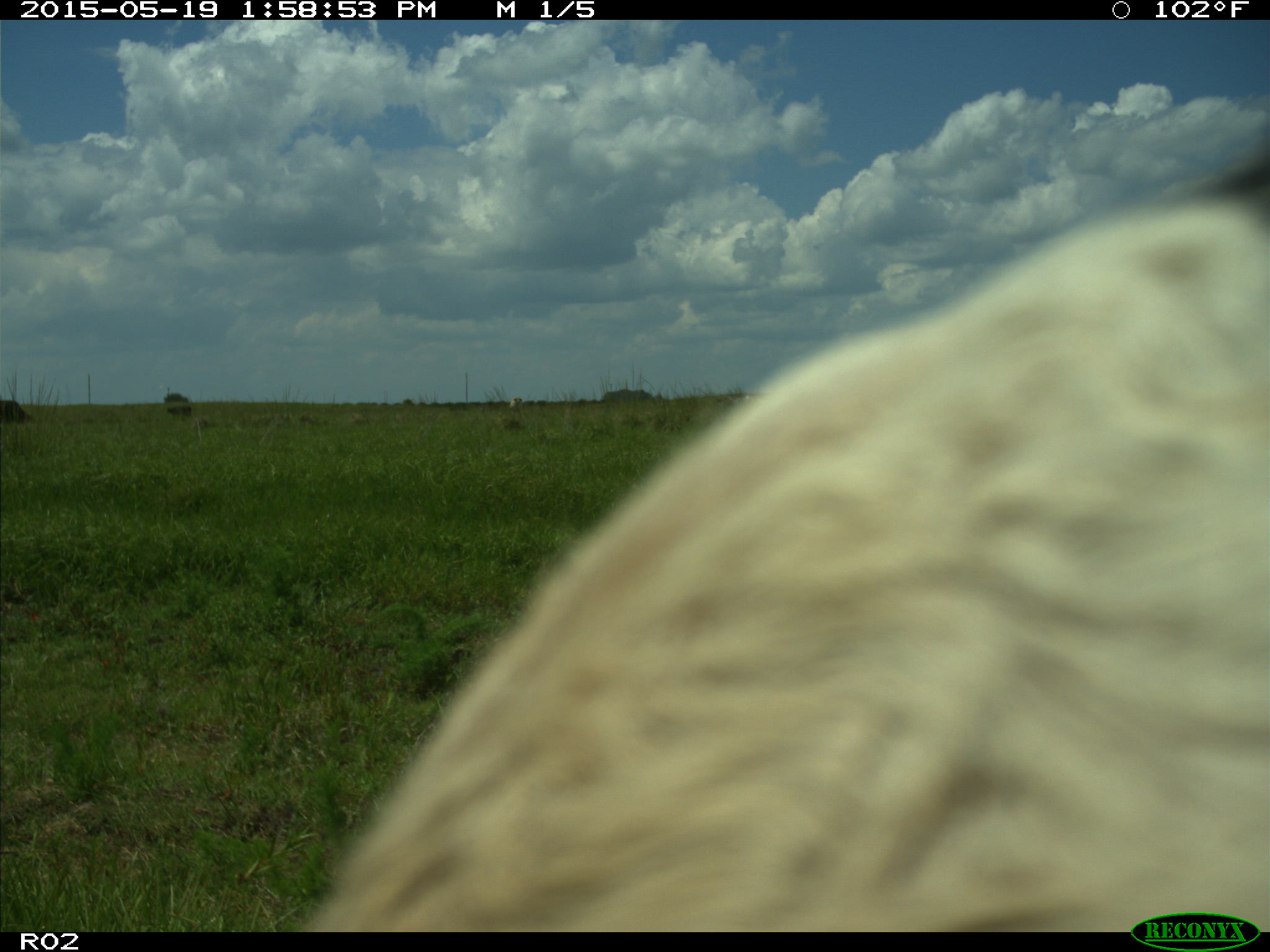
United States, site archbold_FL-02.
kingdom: Animalia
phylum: Chordata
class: Mammalia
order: Artiodactyla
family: Bovidae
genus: Bos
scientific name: Bos taurus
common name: domestic cow